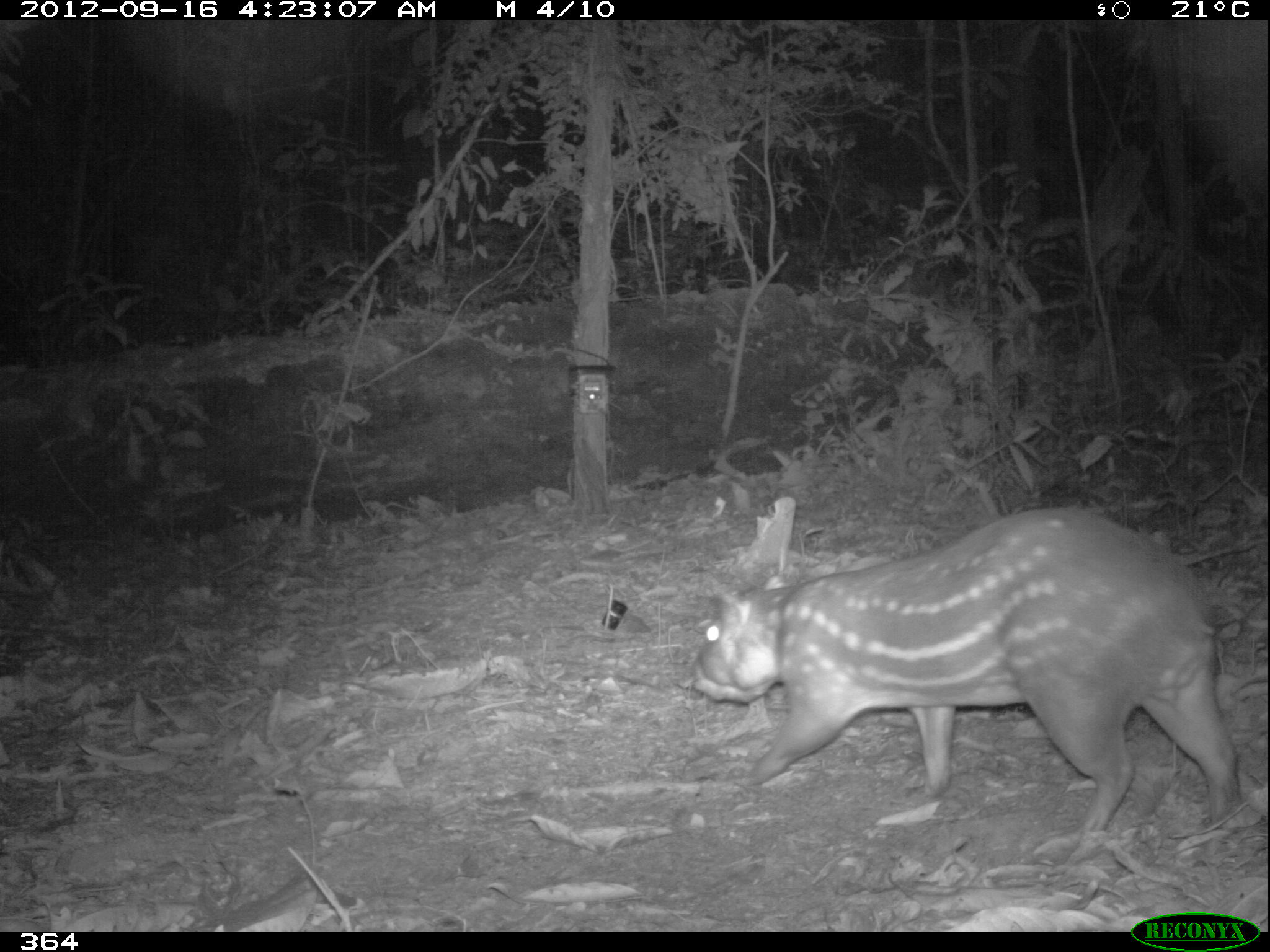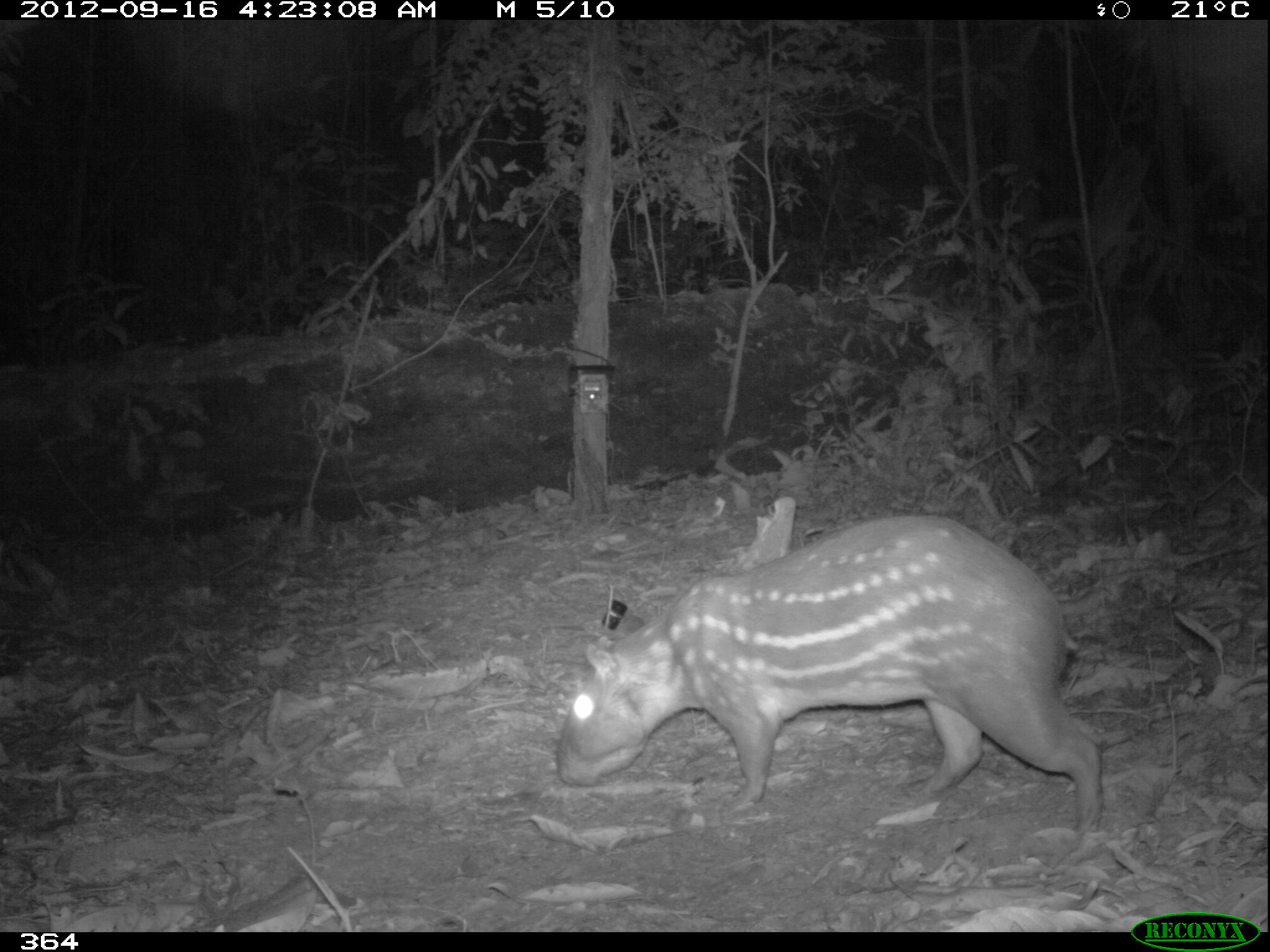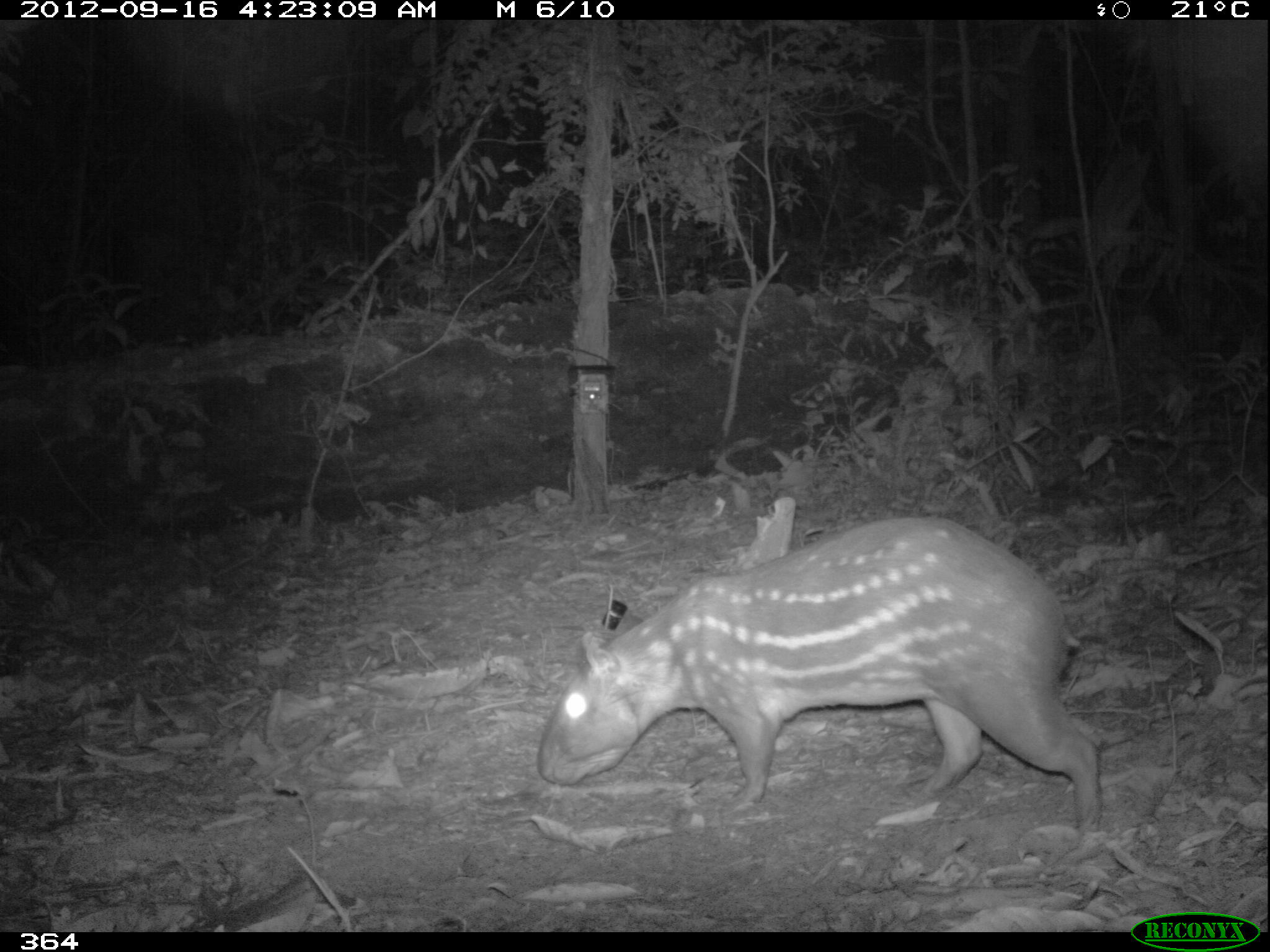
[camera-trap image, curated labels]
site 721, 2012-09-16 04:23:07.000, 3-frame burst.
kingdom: Animalia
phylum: Chordata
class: Mammalia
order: Rodentia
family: Cuniculidae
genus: Cuniculus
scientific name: Cuniculus paca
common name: spotted paca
Cuniculus paca (spotted paca).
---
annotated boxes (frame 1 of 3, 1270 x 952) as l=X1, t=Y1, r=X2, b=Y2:
cuniculus paca: l=691, t=506, r=1241, b=853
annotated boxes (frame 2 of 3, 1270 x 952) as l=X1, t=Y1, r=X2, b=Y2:
cuniculus paca: l=556, t=512, r=1105, b=838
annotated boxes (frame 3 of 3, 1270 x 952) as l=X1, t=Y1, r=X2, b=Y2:
cuniculus paca: l=536, t=518, r=1100, b=830